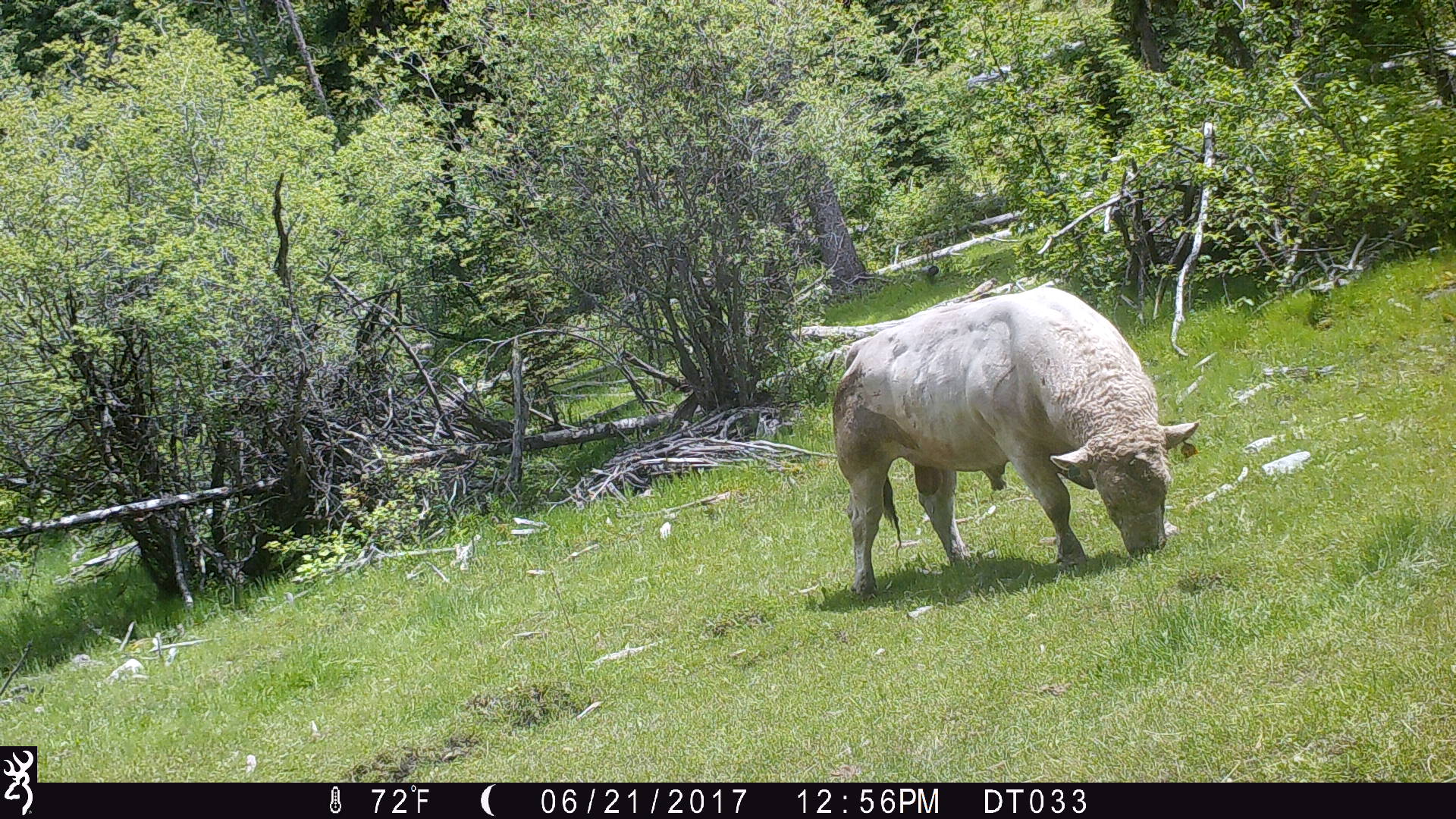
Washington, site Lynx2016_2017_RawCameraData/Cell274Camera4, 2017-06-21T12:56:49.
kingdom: Animalia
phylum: Chordata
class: Mammalia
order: Artiodactyla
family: Bovidae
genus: Bos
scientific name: Bos taurus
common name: domestic cattle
Domestic cattle (Bos taurus). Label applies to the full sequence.